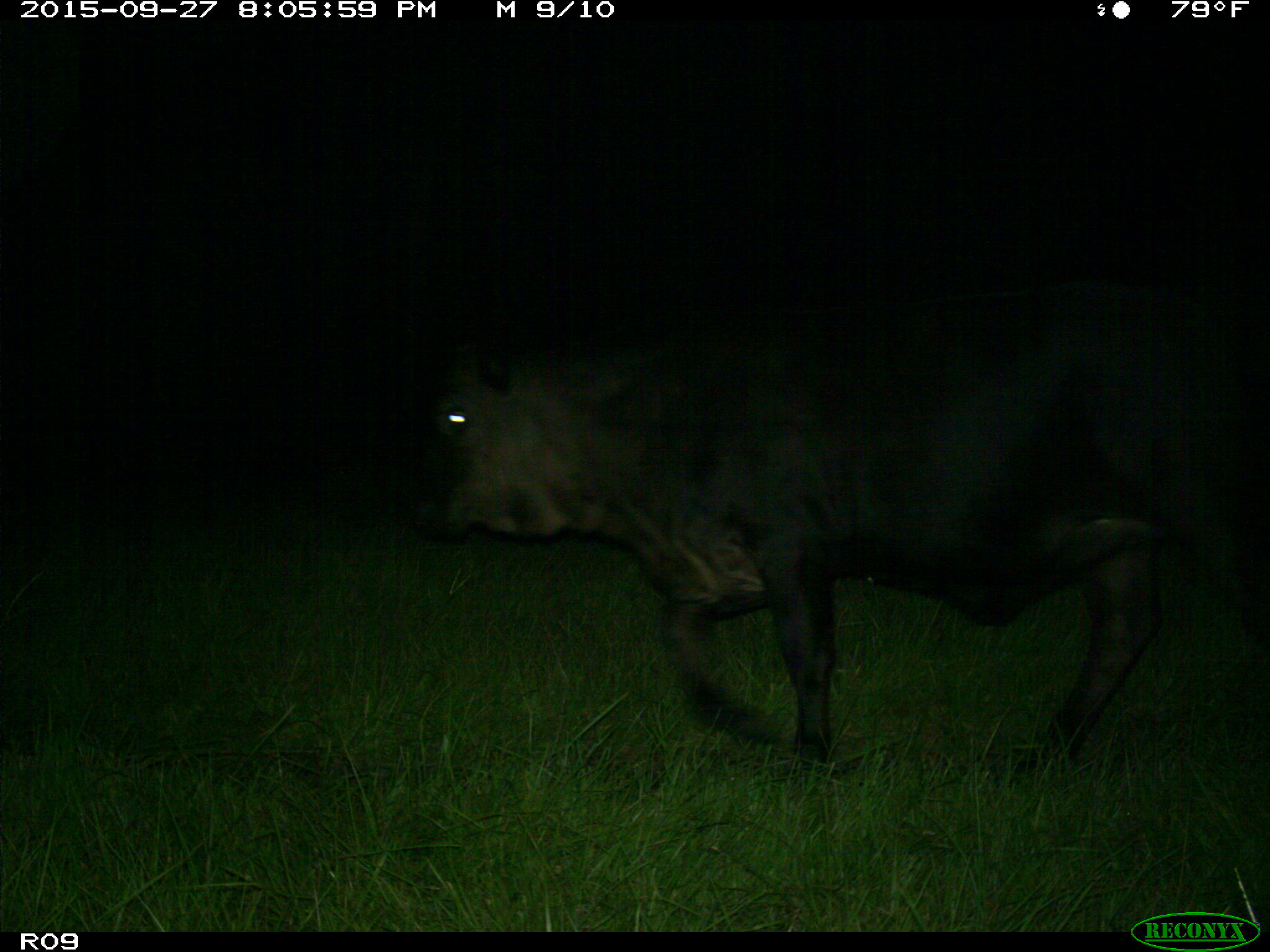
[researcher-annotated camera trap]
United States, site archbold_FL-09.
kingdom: Animalia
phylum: Chordata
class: Mammalia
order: Artiodactyla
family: Bovidae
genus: Bos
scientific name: Bos taurus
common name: domestic cow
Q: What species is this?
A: Bos taurus (domestic cow).